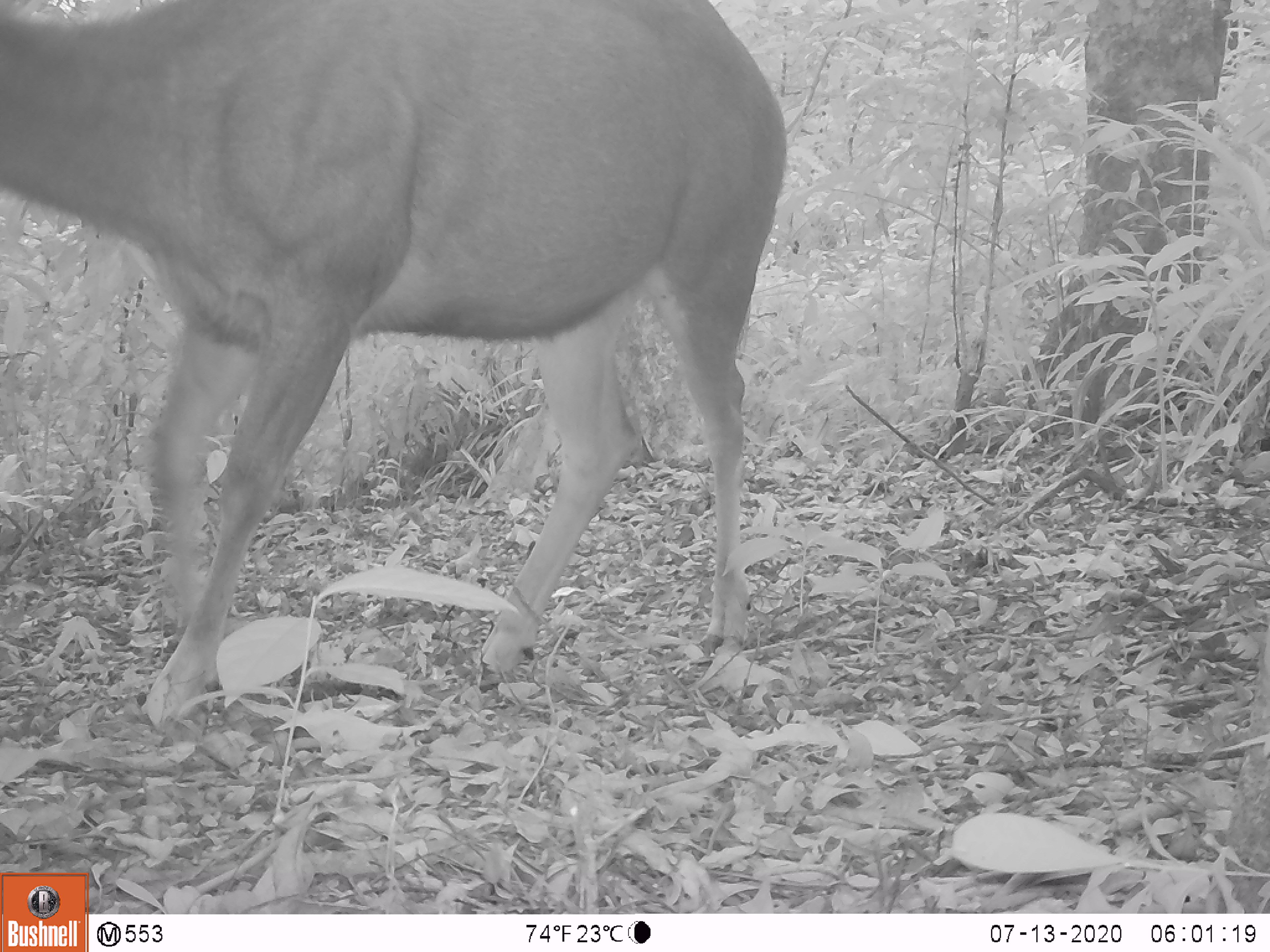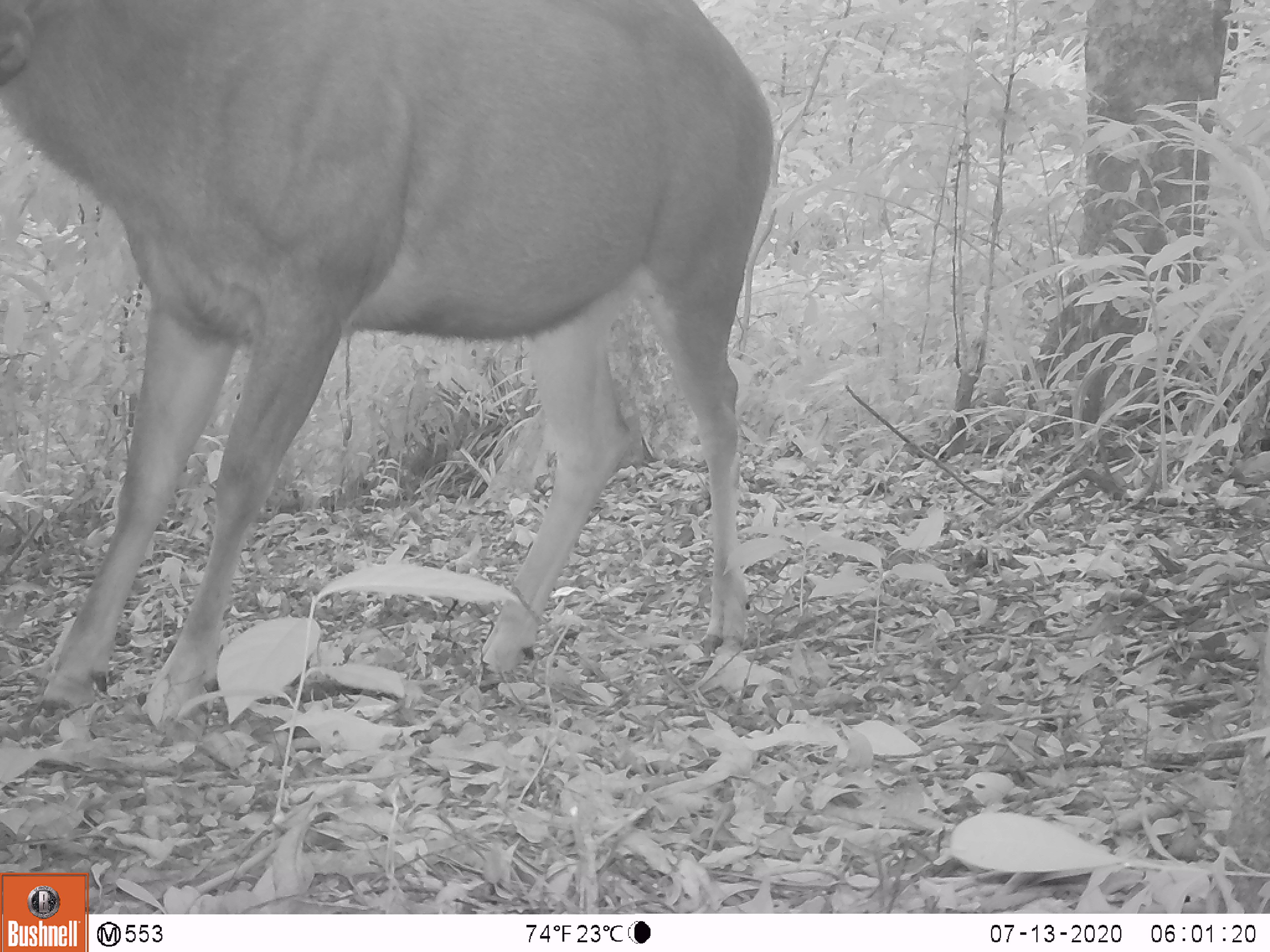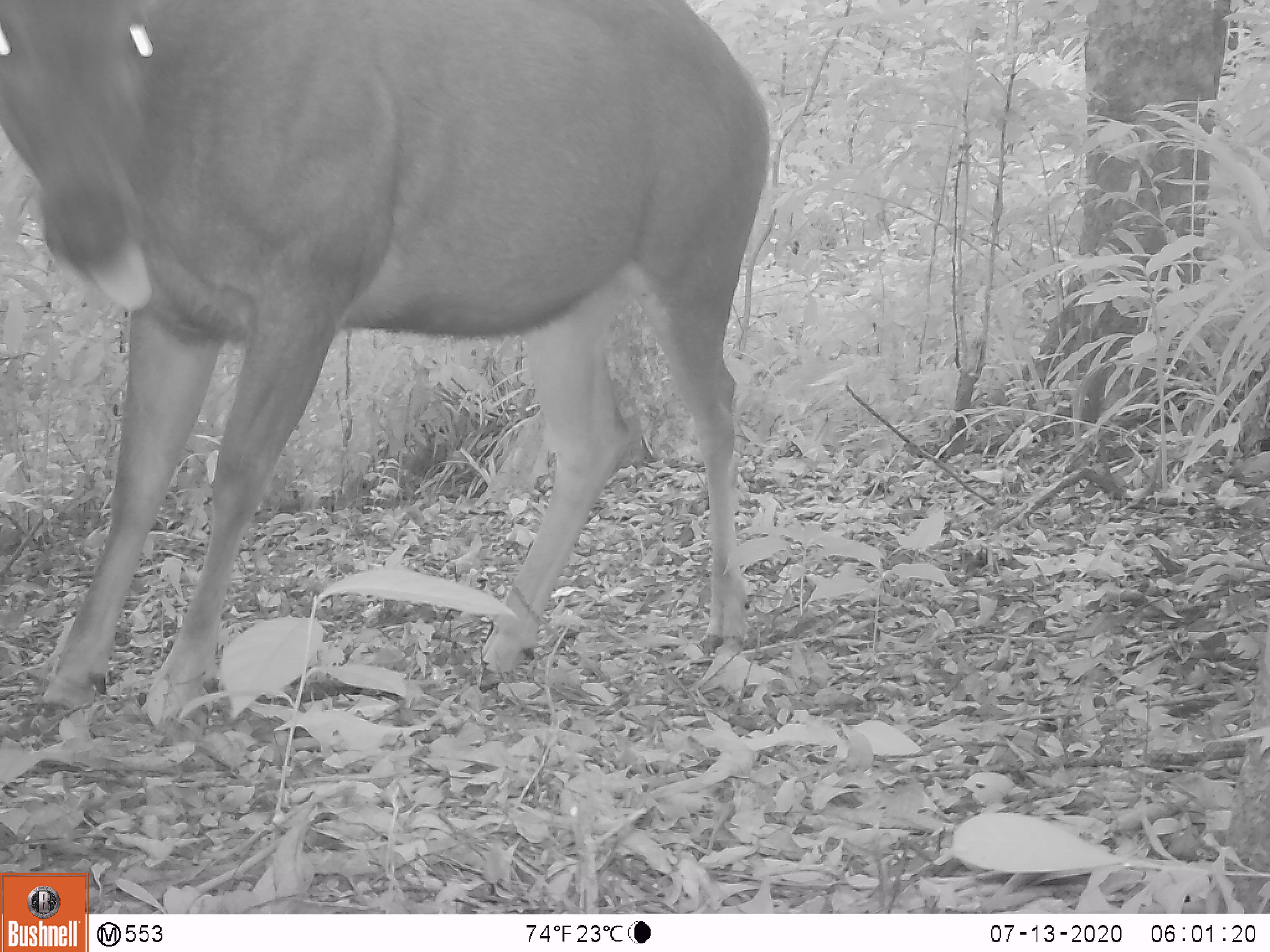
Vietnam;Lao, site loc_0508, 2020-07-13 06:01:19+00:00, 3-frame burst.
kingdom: Animalia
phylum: Chordata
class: Mammalia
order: Artiodactyla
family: Cervidae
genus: Rusa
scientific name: Rusa unicolor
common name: sambar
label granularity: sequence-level